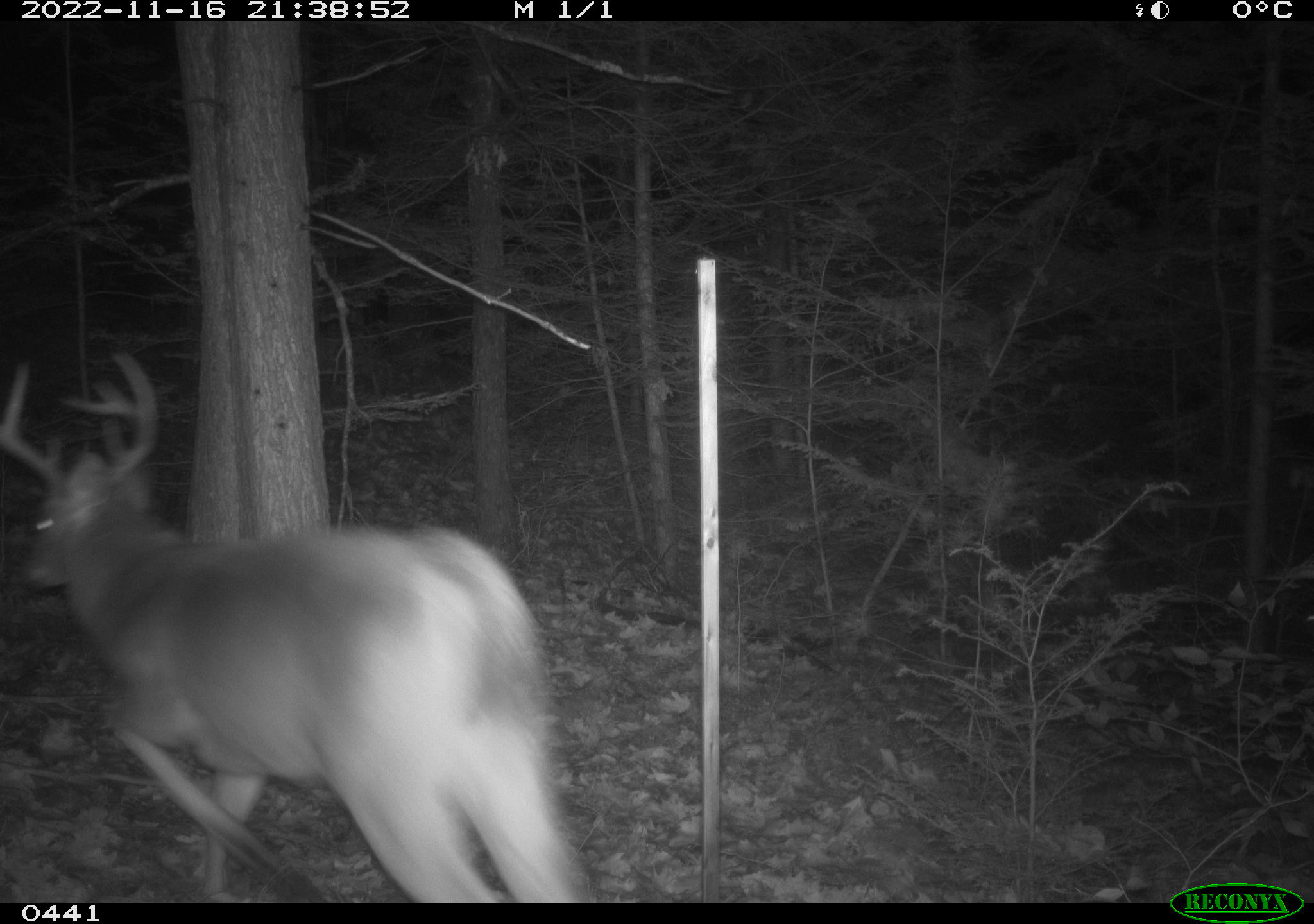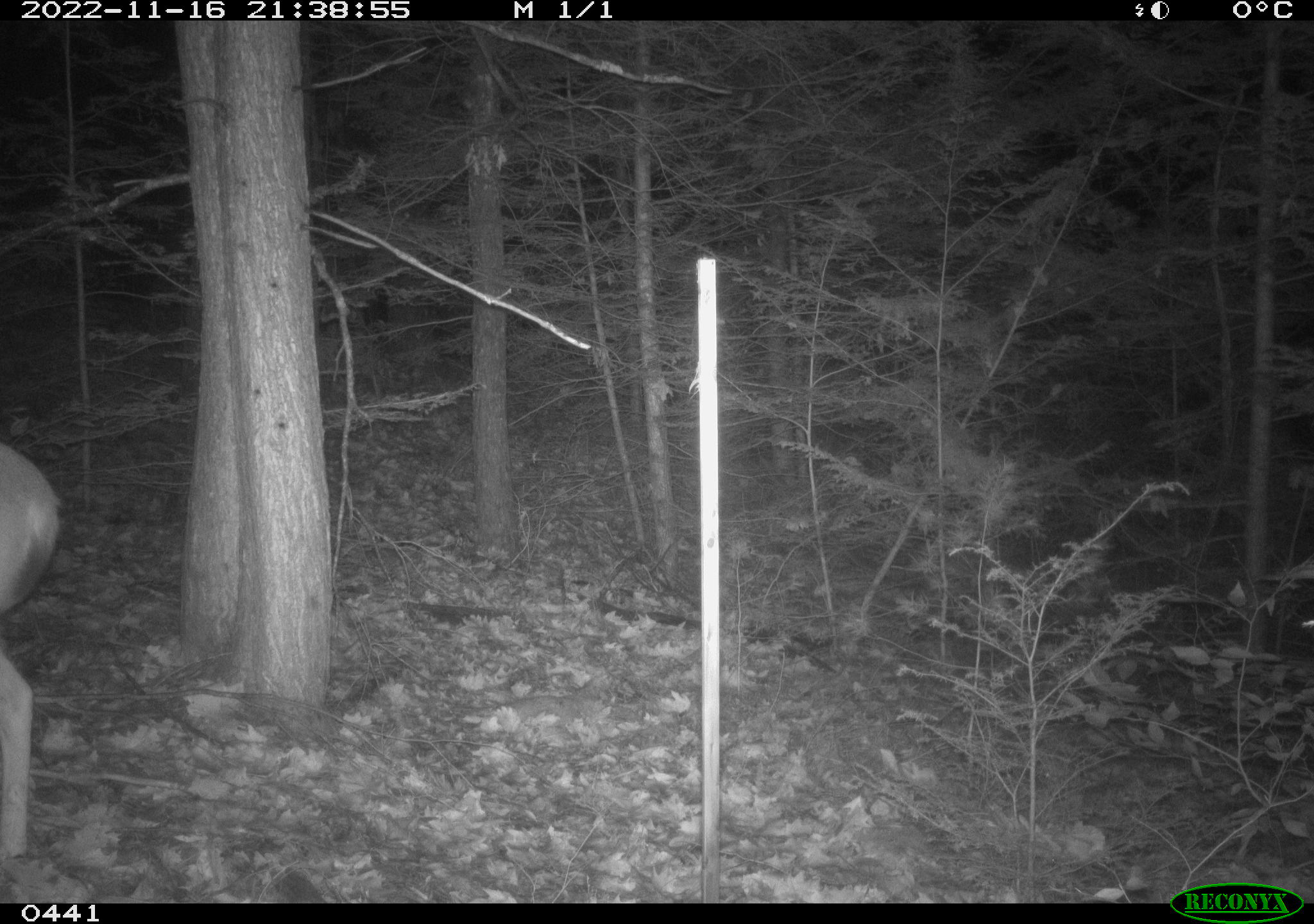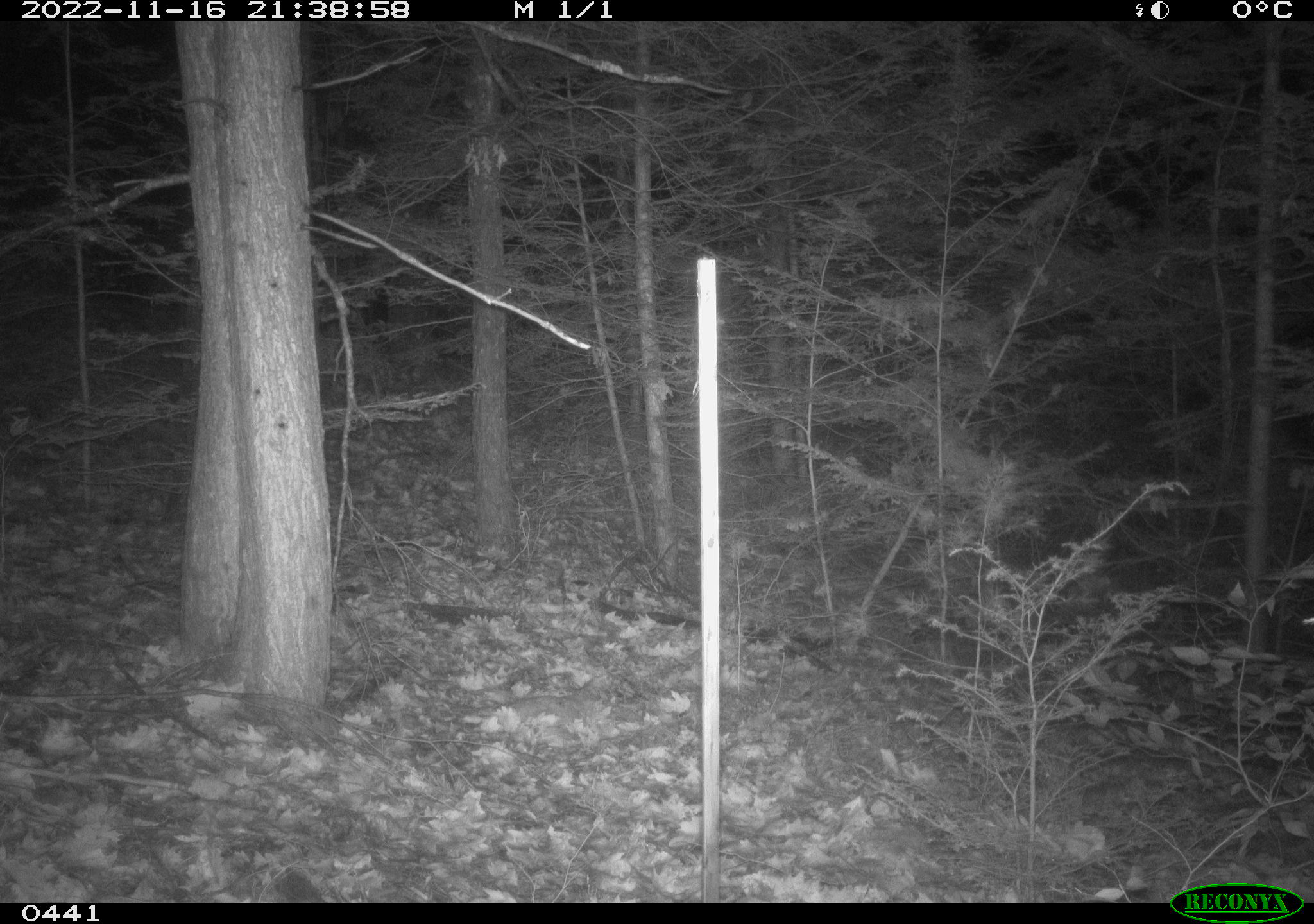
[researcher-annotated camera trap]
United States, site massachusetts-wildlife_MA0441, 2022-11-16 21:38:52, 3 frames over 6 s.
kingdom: Animalia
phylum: Chordata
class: Mammalia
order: Artiodactyla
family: Cervidae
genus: Odocoileus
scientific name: Odocoileus virginianus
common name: white-tailed deer